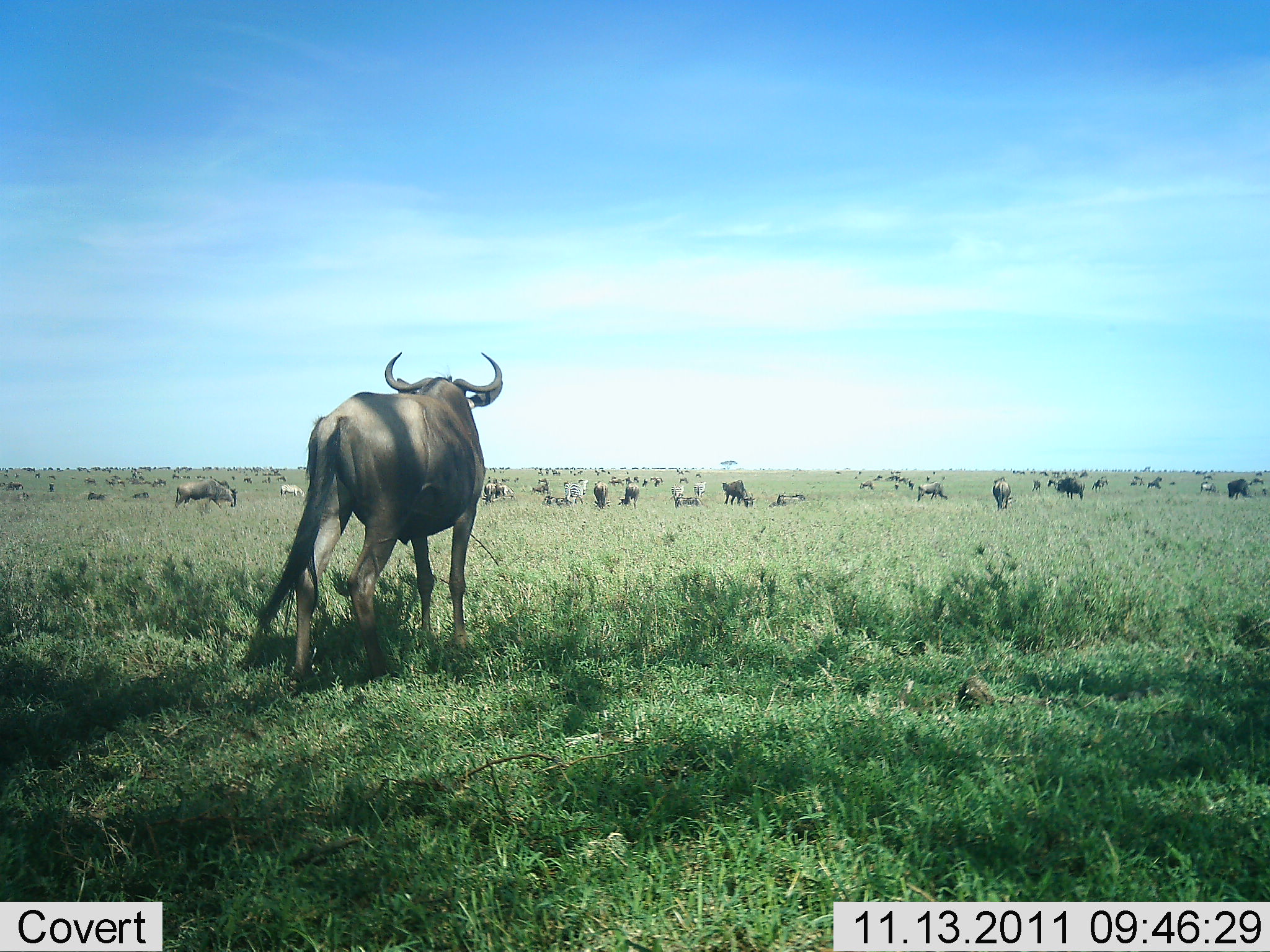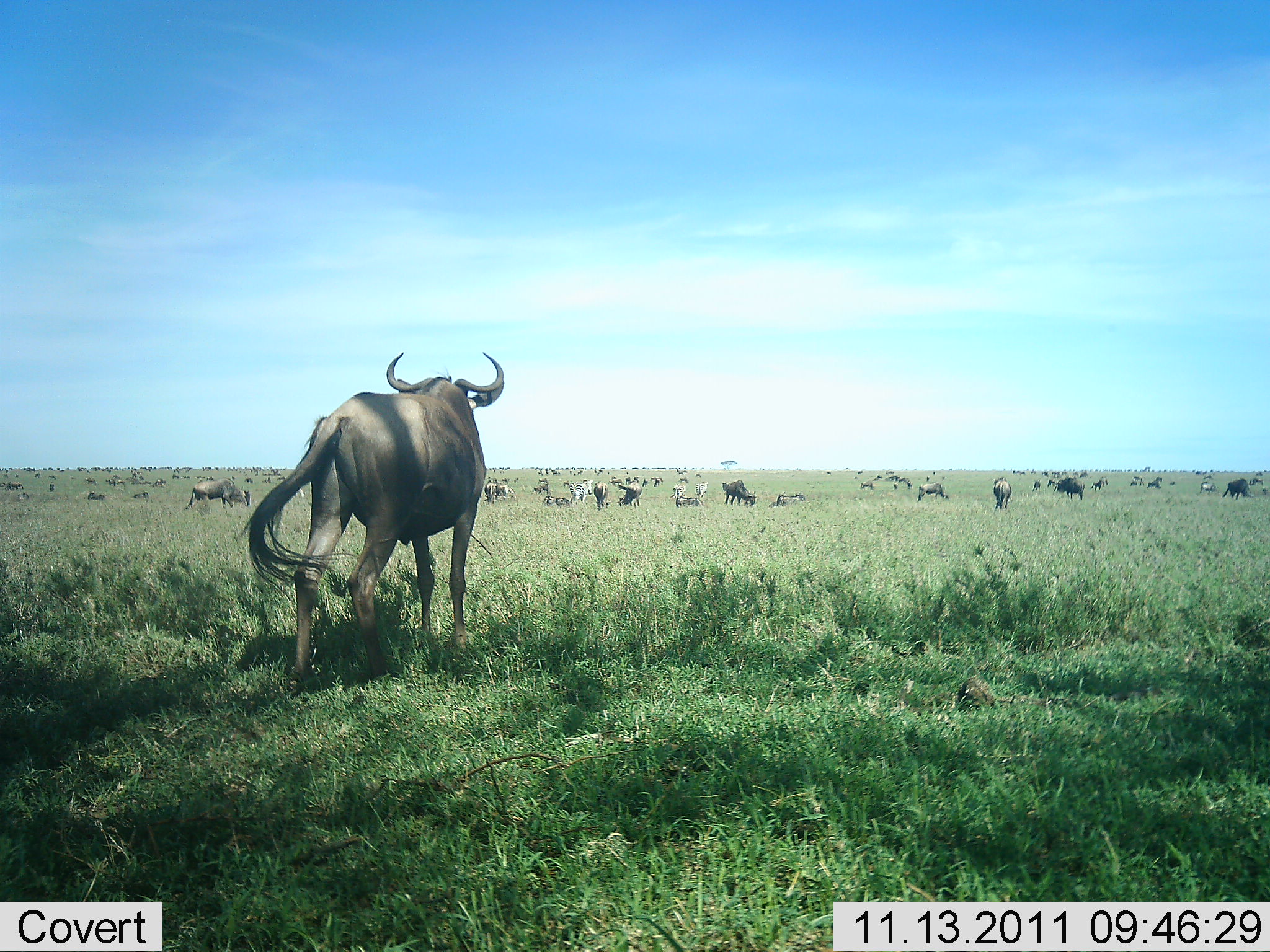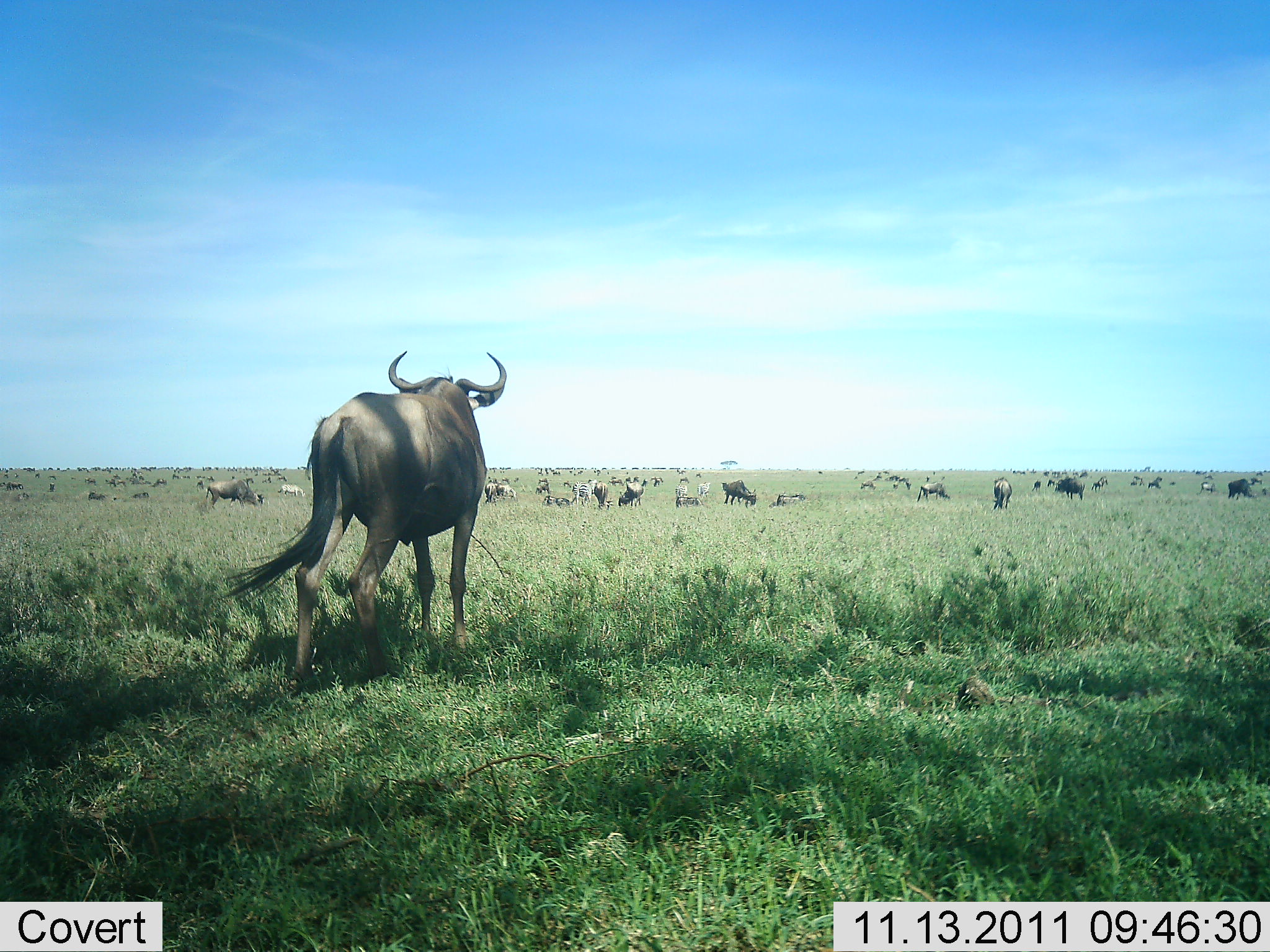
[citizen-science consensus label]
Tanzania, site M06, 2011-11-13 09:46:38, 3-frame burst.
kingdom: Animalia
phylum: Chordata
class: Mammalia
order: Artiodactyla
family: Bovidae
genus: Connochaetes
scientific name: Connochaetes taurinus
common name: blue wildebeest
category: wildebeest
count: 11-50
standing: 69%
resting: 12%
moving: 31%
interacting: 0%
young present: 0%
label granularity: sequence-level